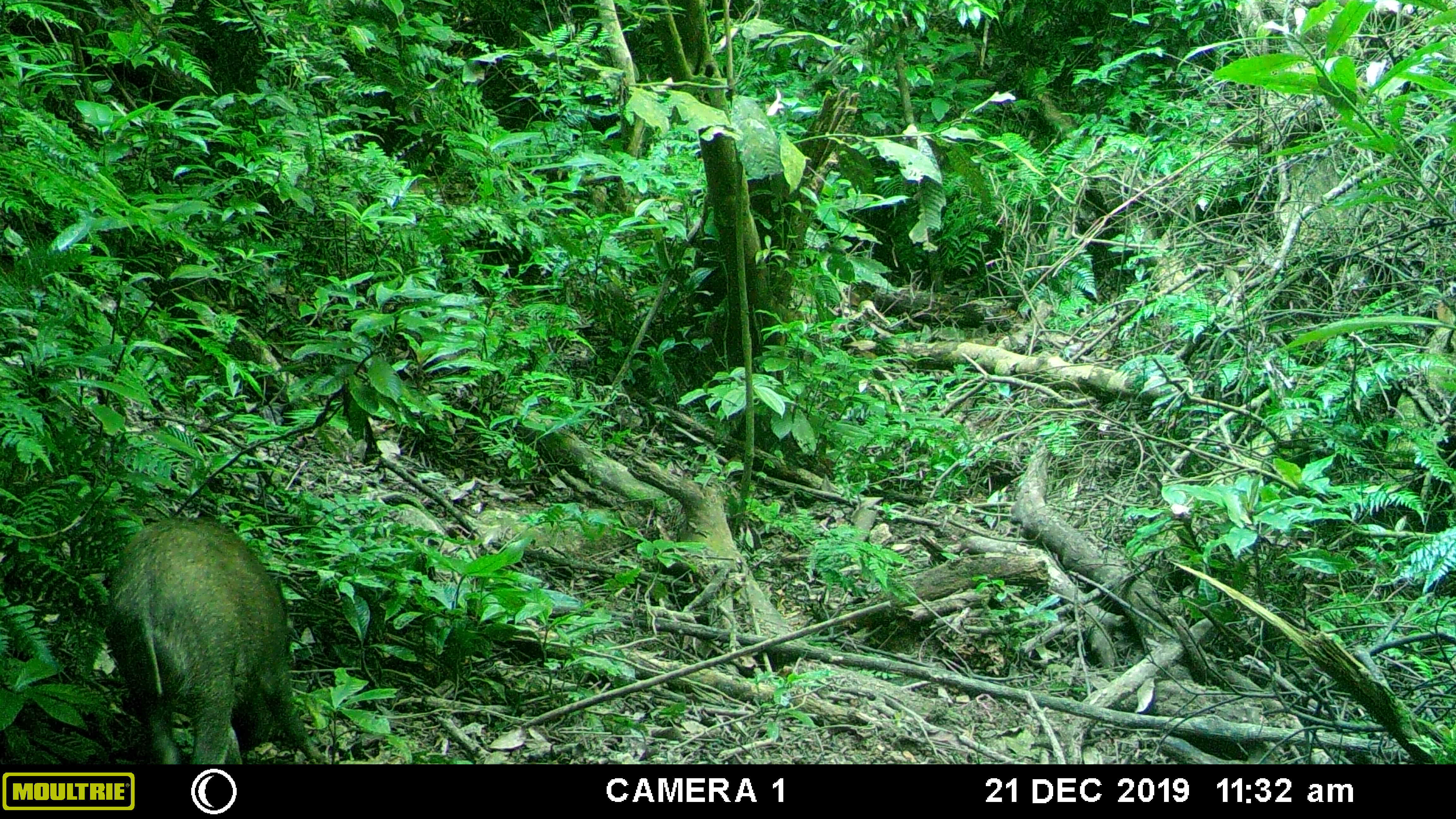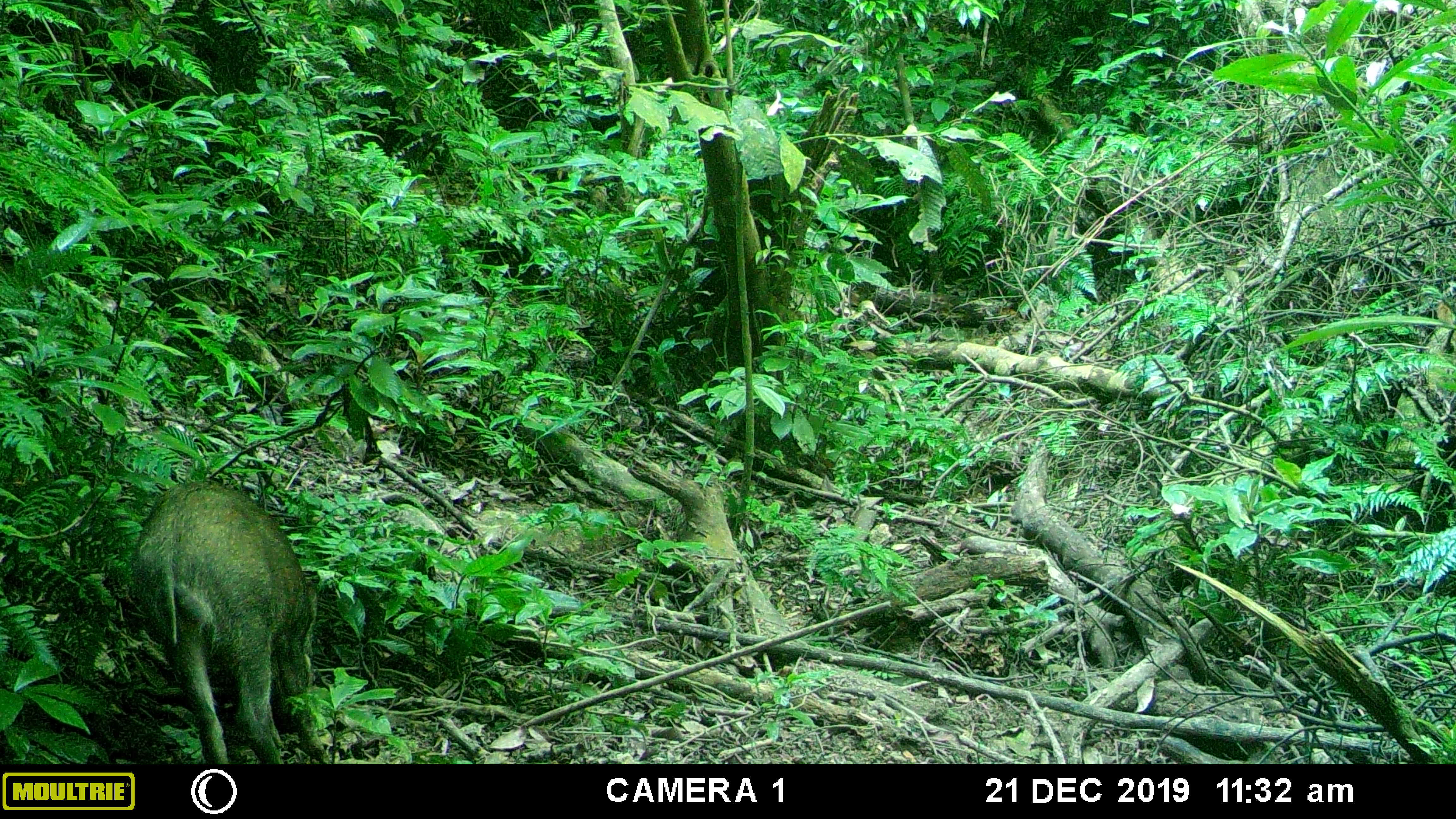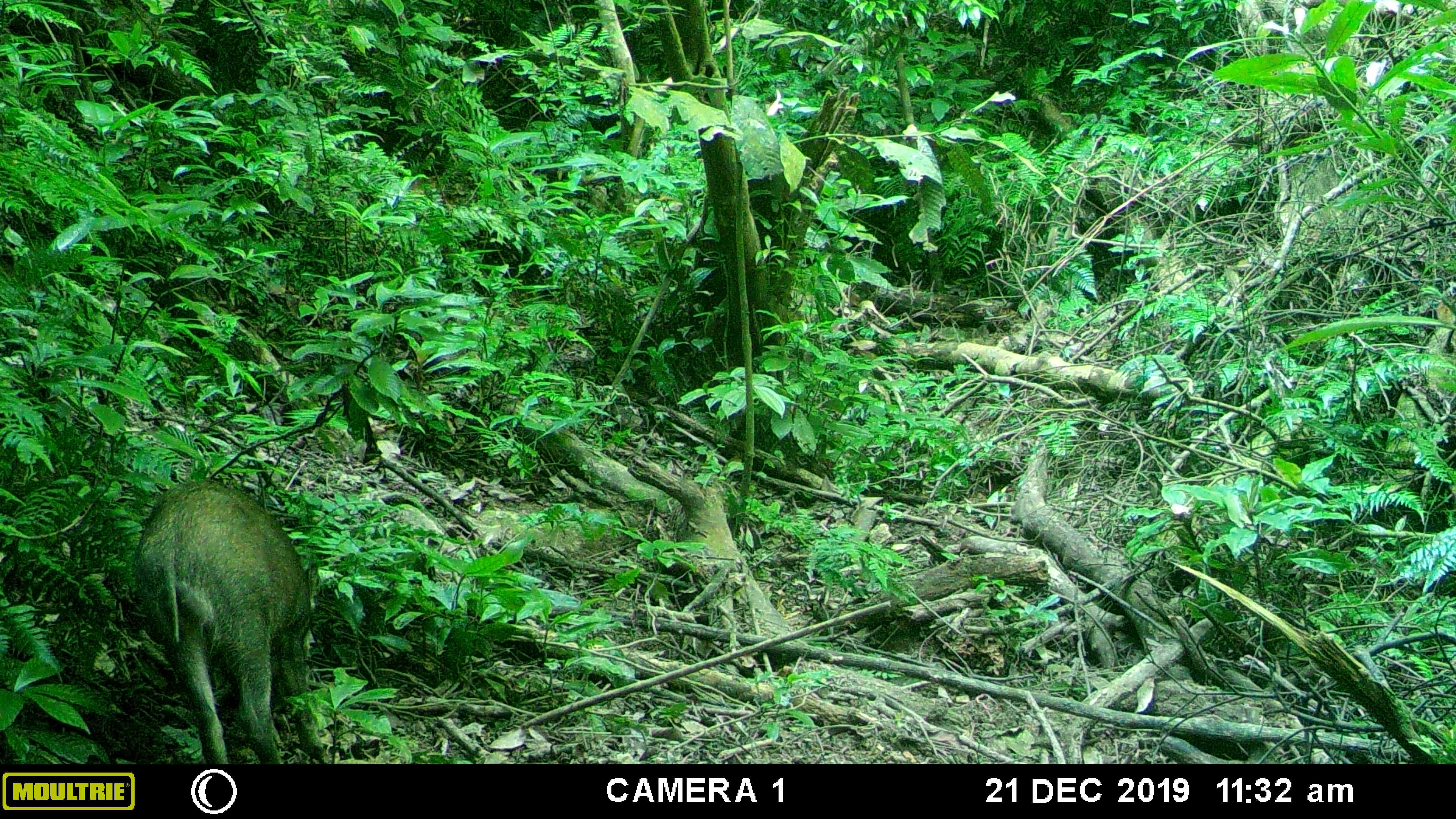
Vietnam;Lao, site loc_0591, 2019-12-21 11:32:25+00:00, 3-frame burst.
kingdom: Animalia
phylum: Chordata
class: Mammalia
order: Artiodactyla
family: Suidae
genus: Sus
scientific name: Sus scrofa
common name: eurasian wild pig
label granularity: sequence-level